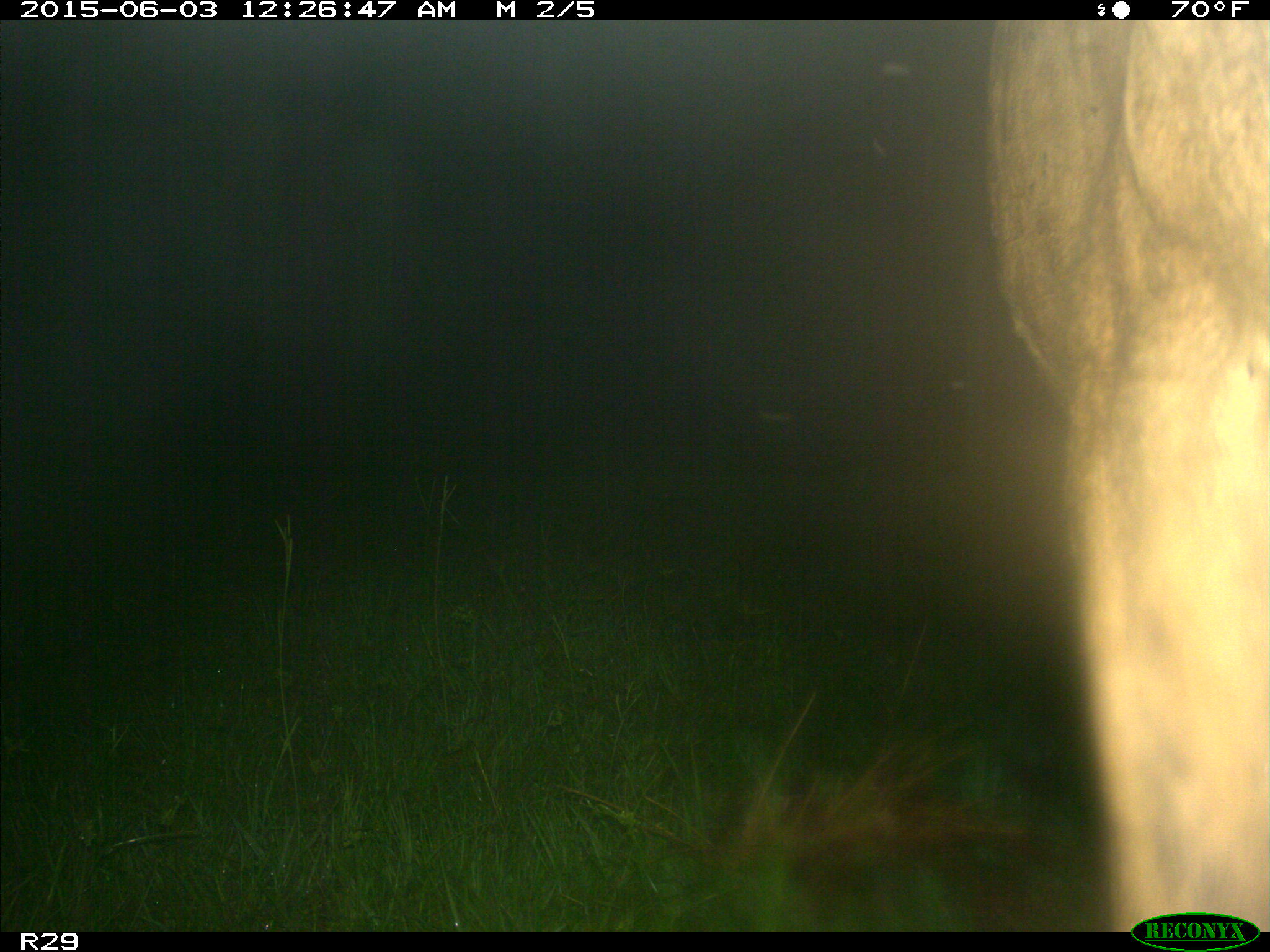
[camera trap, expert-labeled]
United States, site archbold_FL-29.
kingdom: Animalia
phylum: Chordata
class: Mammalia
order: Artiodactyla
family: Bovidae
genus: Bos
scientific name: Bos taurus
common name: domestic cow